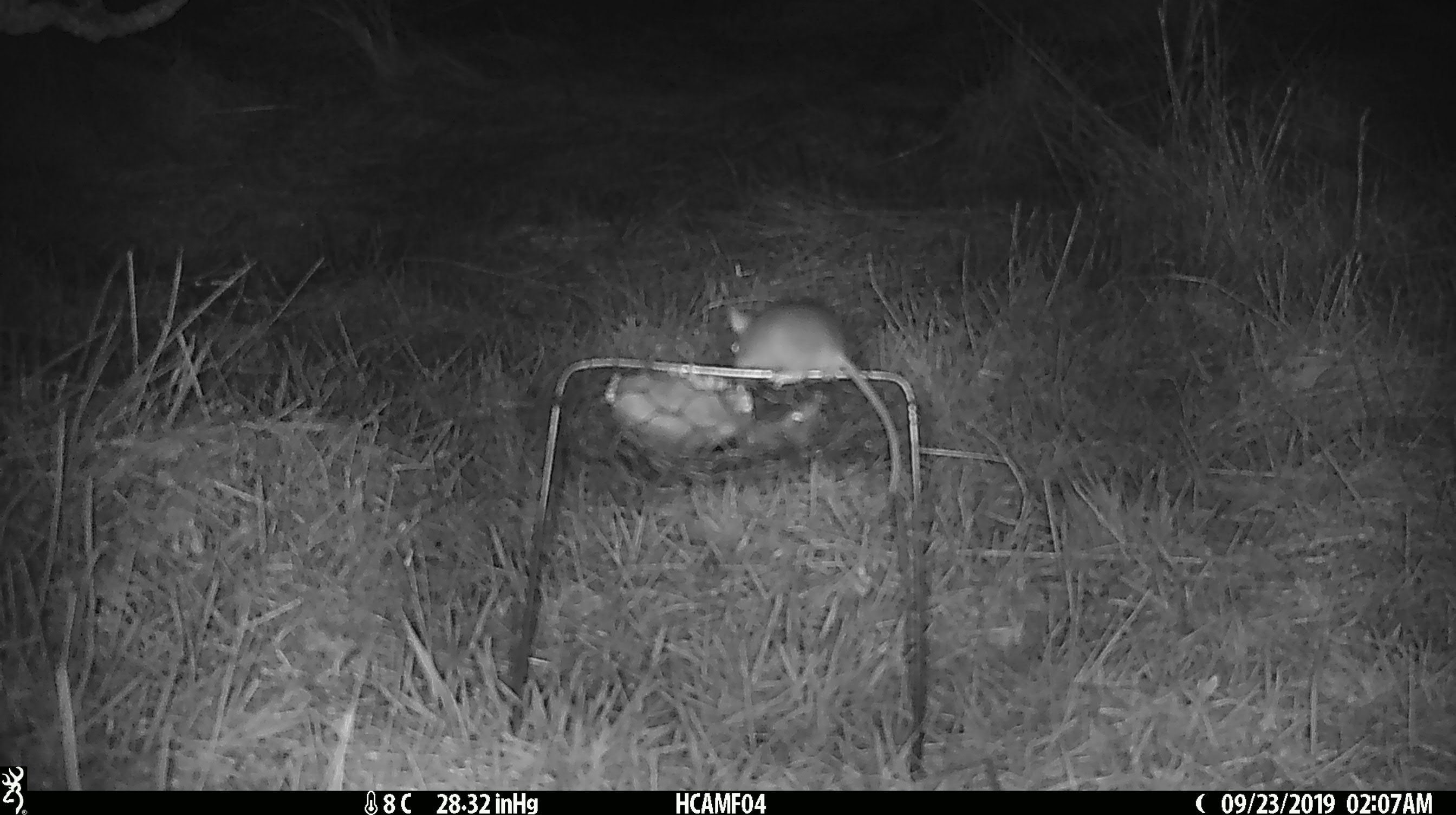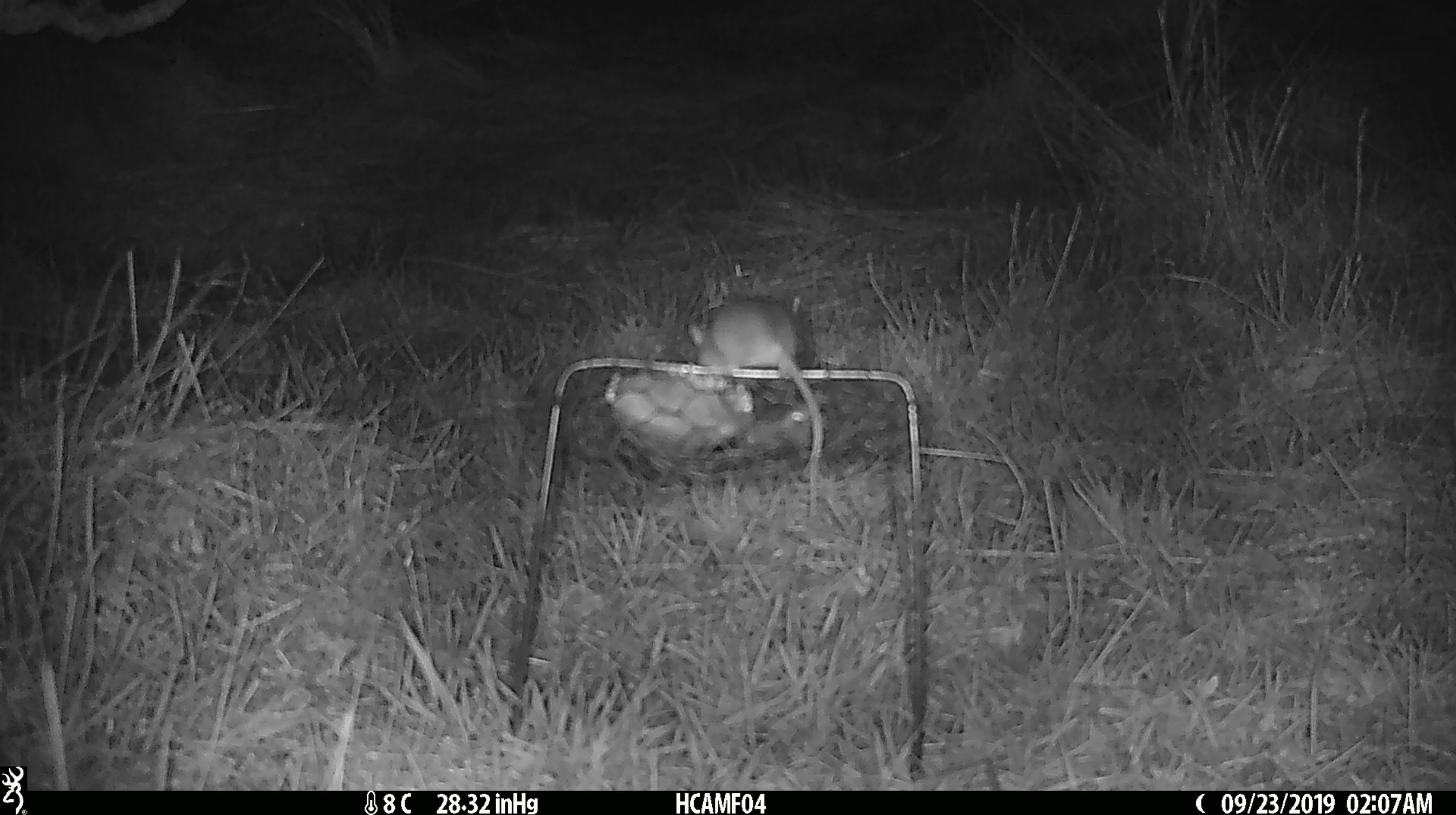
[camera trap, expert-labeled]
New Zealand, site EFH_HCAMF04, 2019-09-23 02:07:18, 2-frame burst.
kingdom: Animalia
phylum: Chordata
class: Mammalia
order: Rodentia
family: Muridae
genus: Mus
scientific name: Mus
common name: mouse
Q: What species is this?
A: Mouse (Mus).